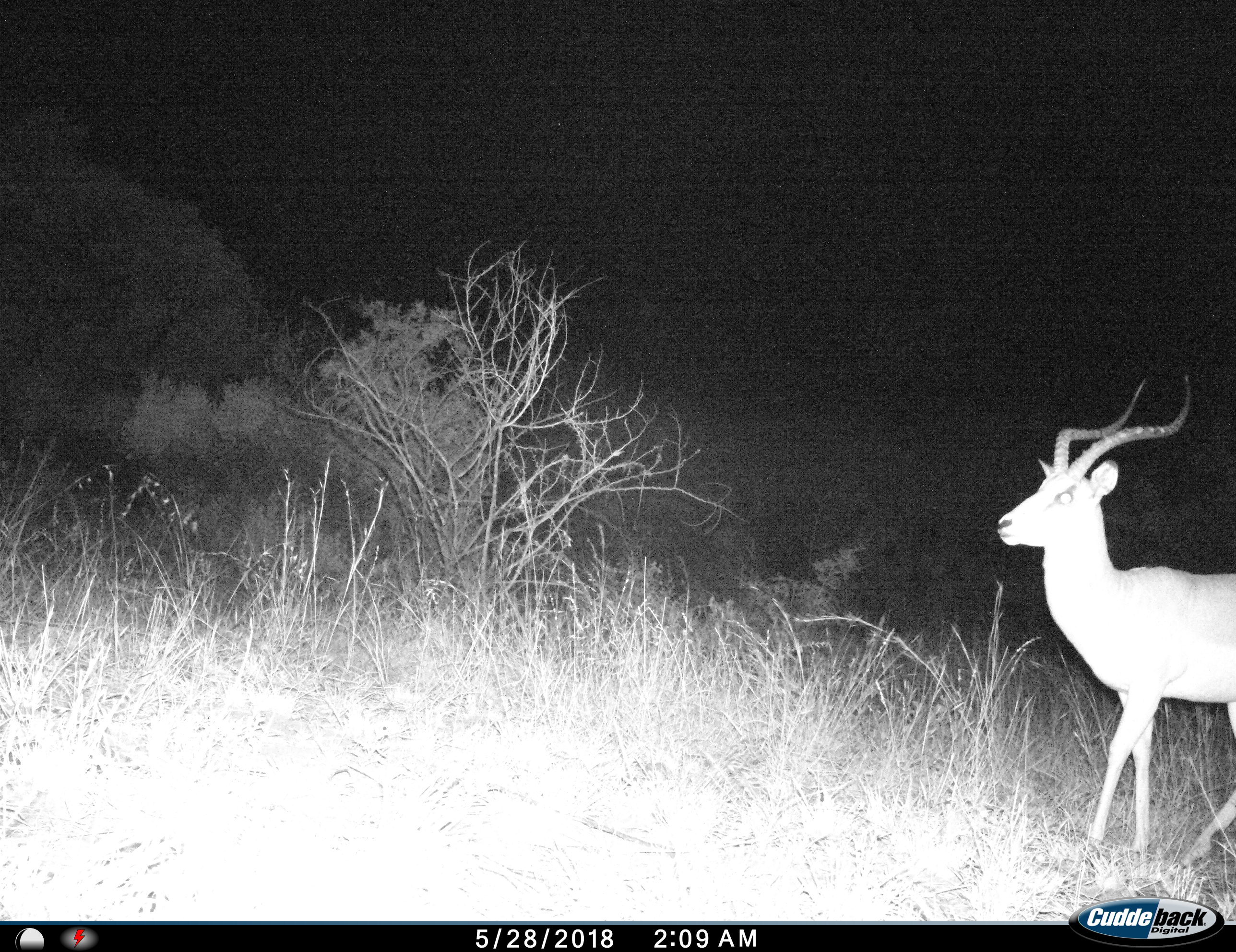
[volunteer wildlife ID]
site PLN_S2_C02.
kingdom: Animalia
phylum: Chordata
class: Mammalia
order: Artiodactyla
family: Bovidae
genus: Aepyceros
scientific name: Aepyceros melampus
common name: impala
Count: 1.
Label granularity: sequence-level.